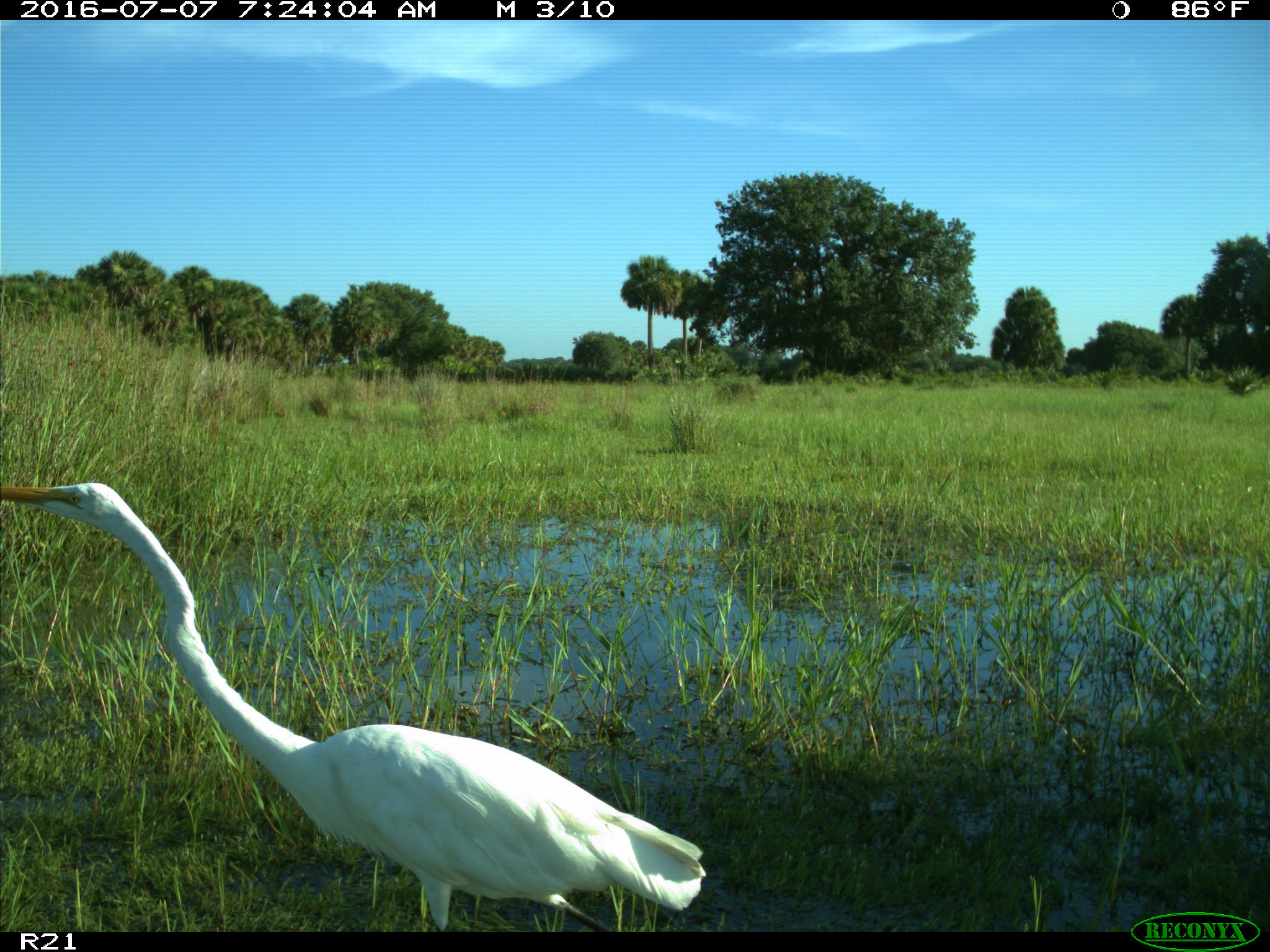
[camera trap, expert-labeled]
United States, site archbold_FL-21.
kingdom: Animalia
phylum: Chordata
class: Aves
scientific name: Aves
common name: birds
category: unidentified bird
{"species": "unidentified bird (birds) (Aves)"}